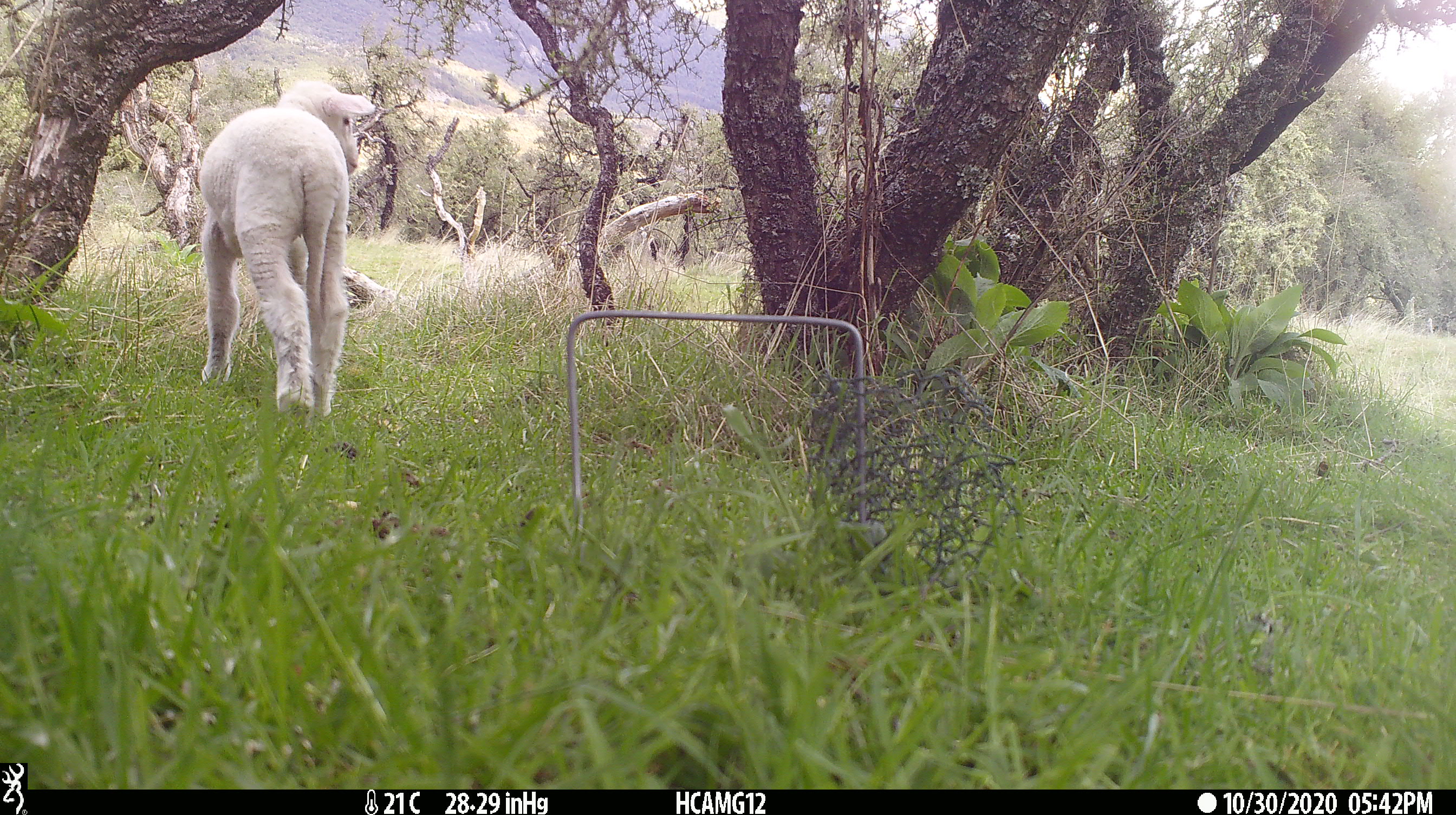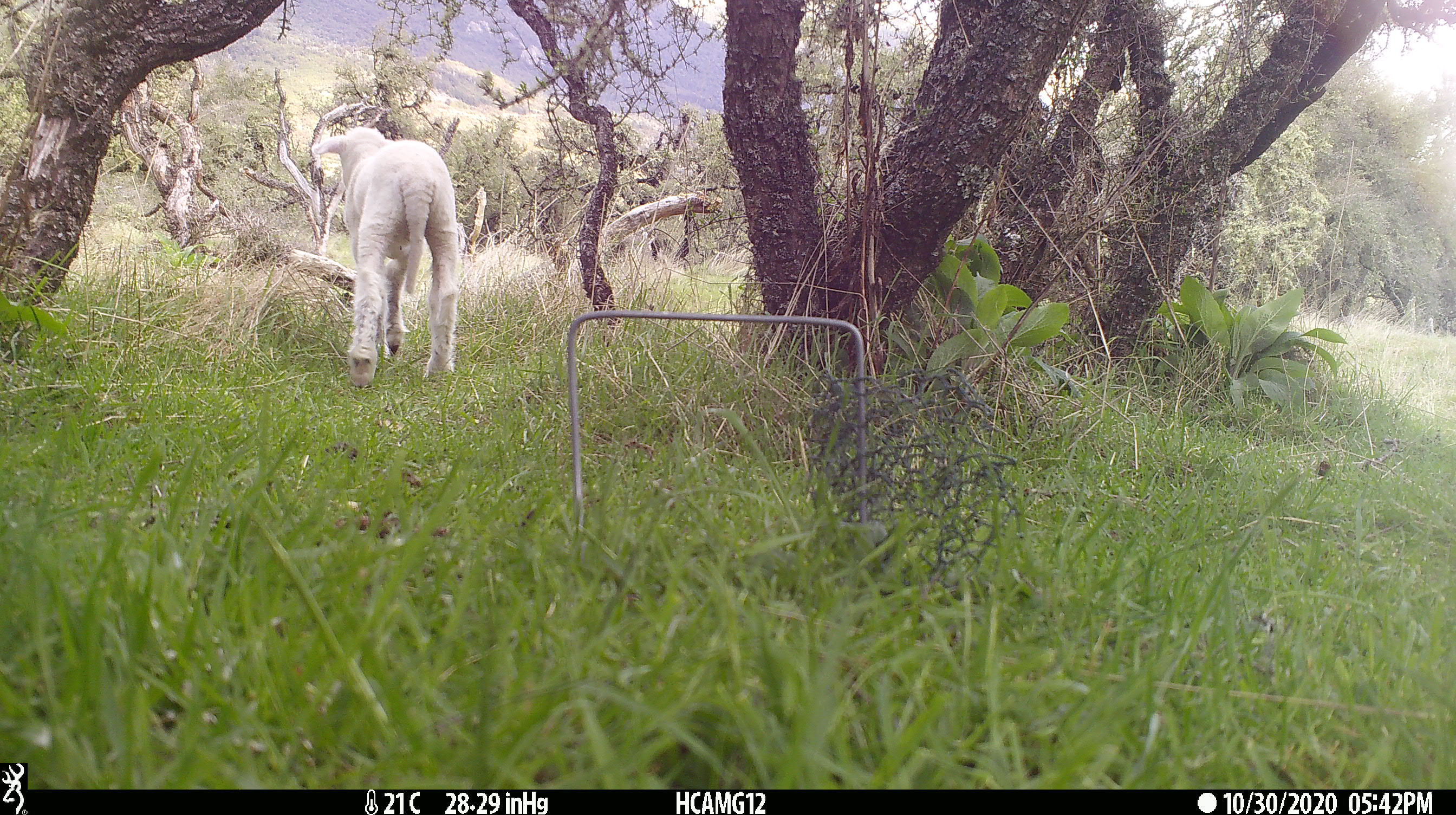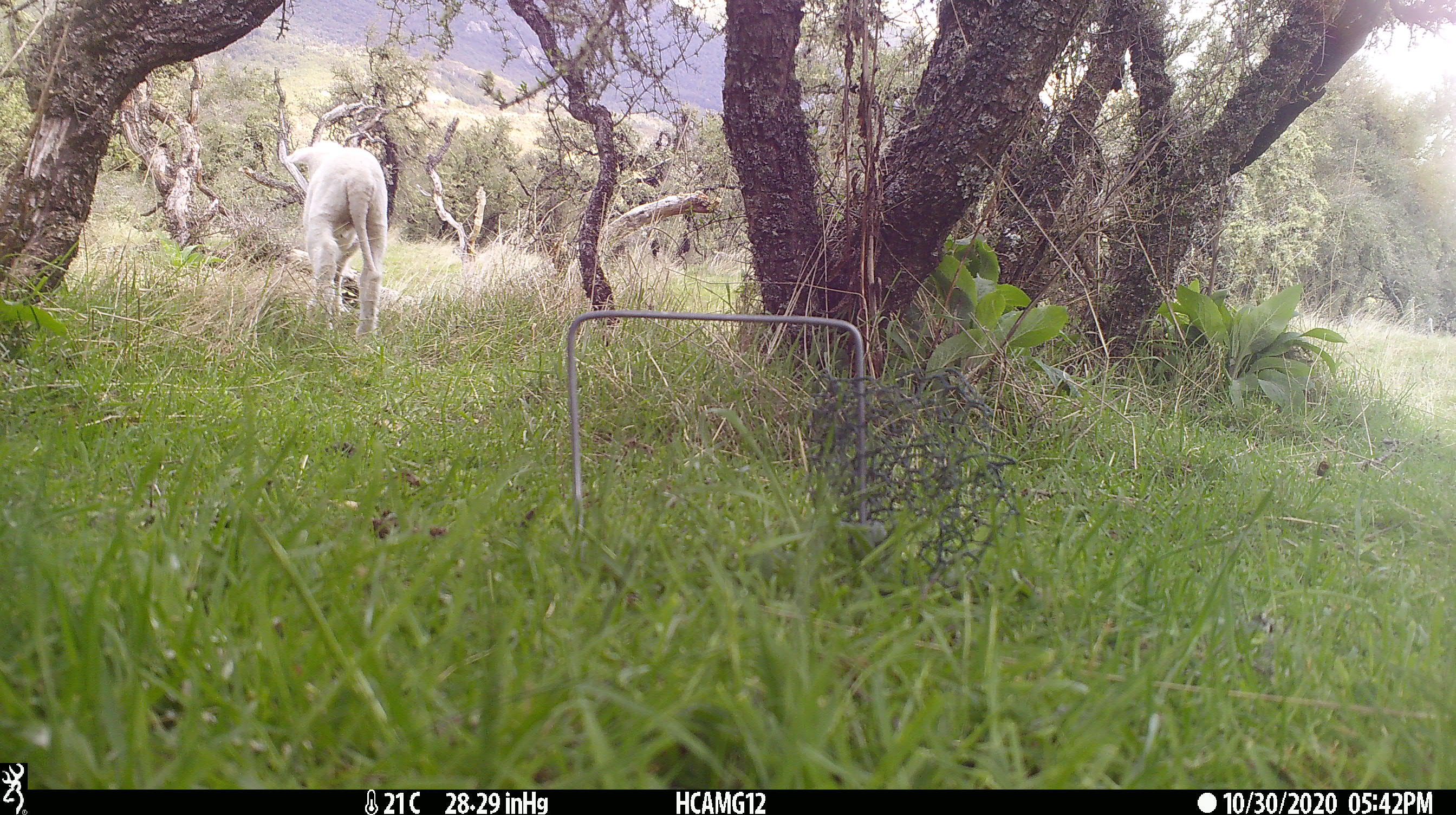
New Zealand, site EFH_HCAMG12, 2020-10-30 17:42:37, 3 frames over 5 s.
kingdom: Animalia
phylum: Chordata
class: Mammalia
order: Artiodactyla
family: Bovidae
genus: Ovis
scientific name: Ovis aries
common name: domestic sheep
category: sheep